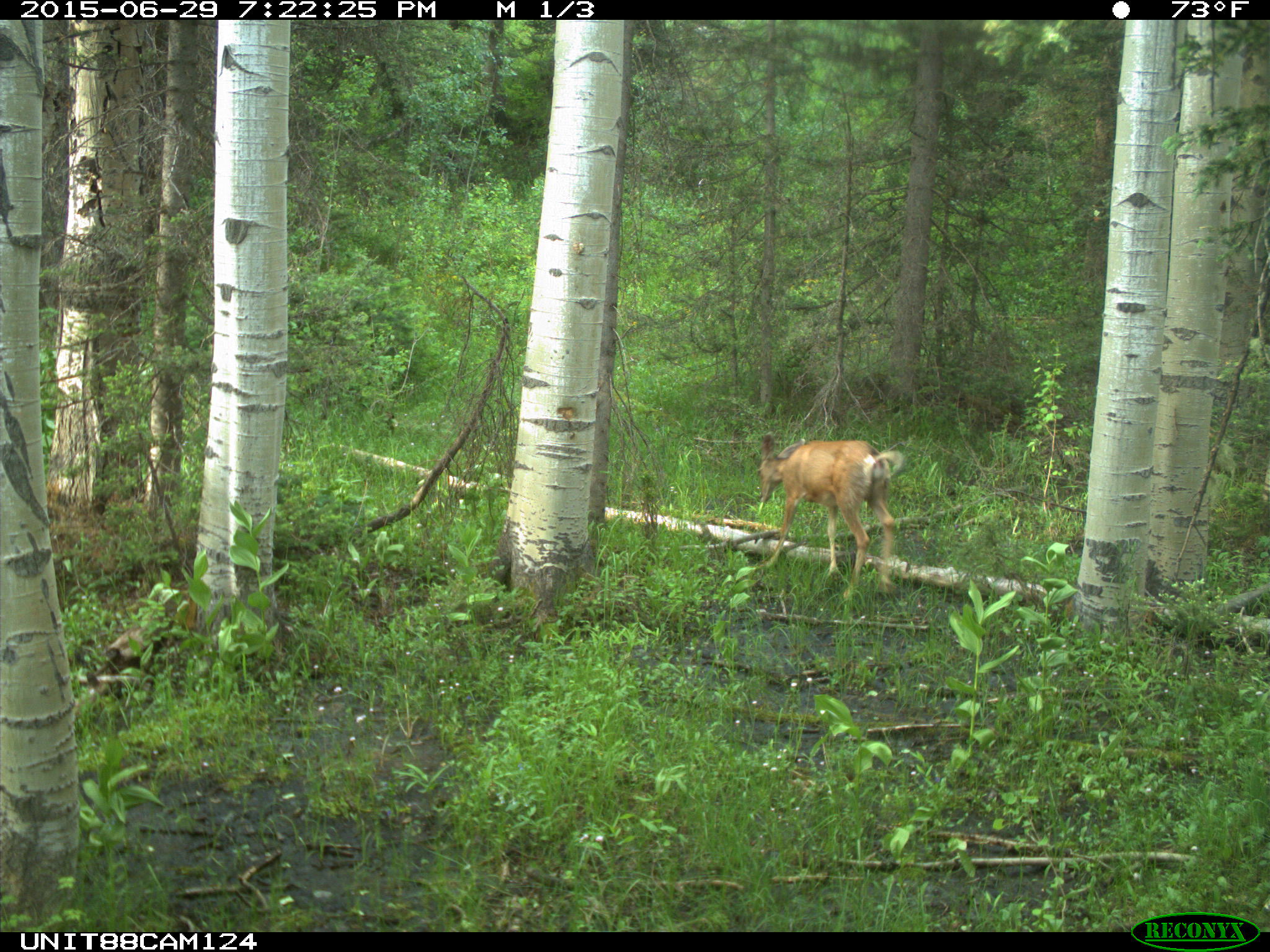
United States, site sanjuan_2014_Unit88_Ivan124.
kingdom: Animalia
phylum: Chordata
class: Mammalia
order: Artiodactyla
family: Cervidae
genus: Odocoileus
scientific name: Odocoileus hemionus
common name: mule deer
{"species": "Odocoileus hemionus (mule deer)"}